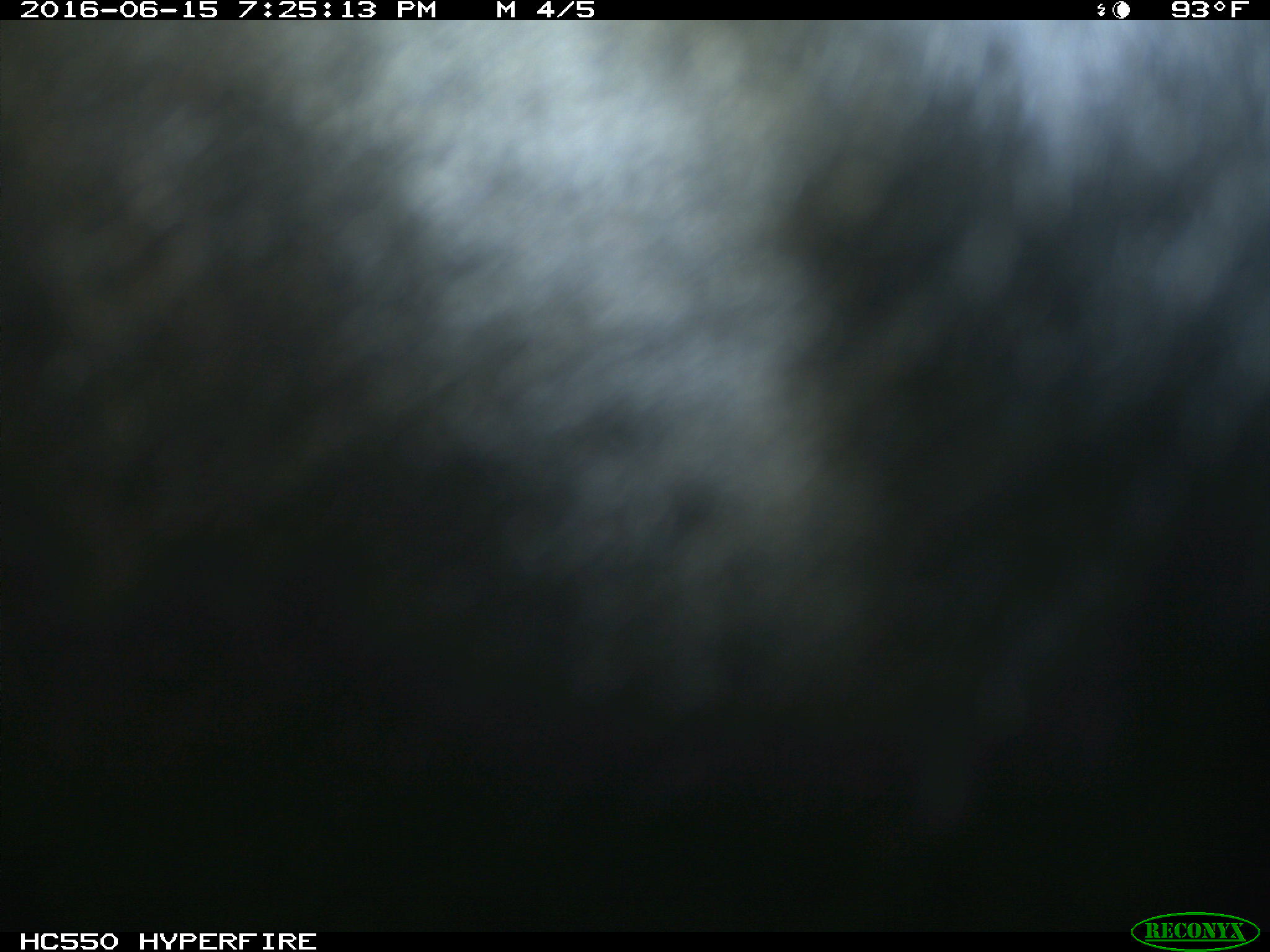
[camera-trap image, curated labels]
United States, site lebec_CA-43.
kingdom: Animalia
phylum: Chordata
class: Mammalia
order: Artiodactyla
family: Bovidae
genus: Bos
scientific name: Bos taurus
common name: domestic cow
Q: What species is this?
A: Bos taurus (domestic cow).